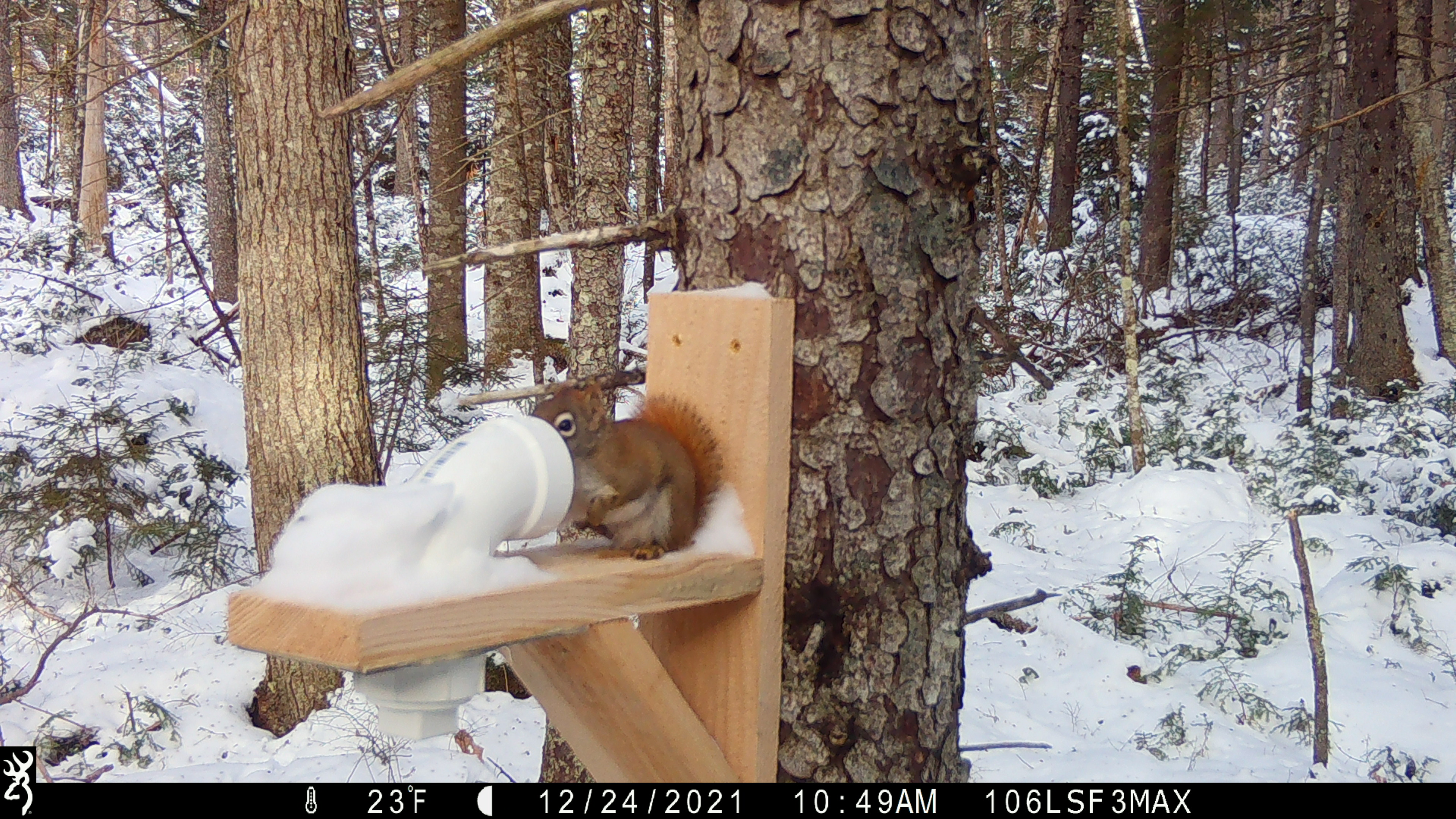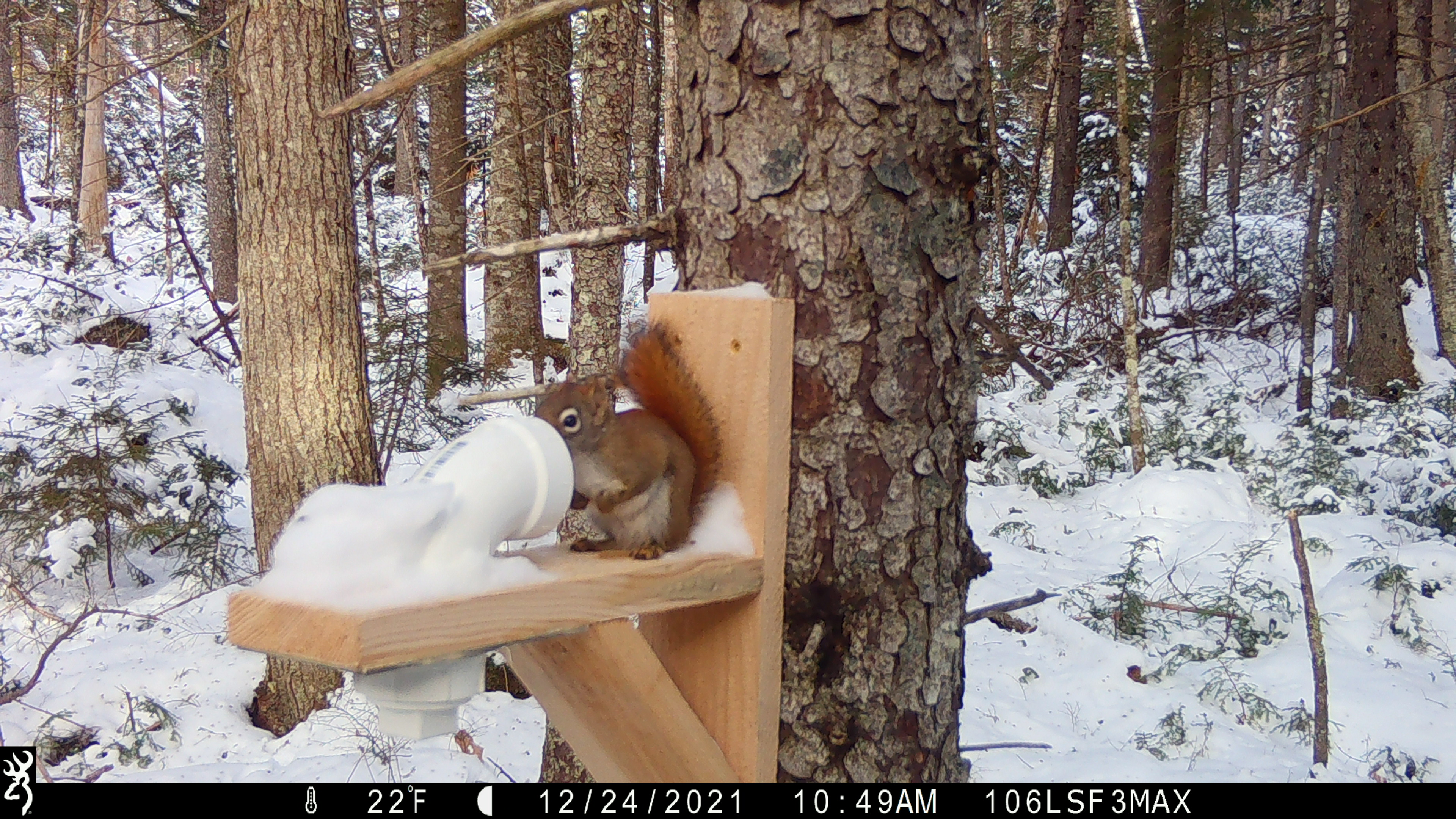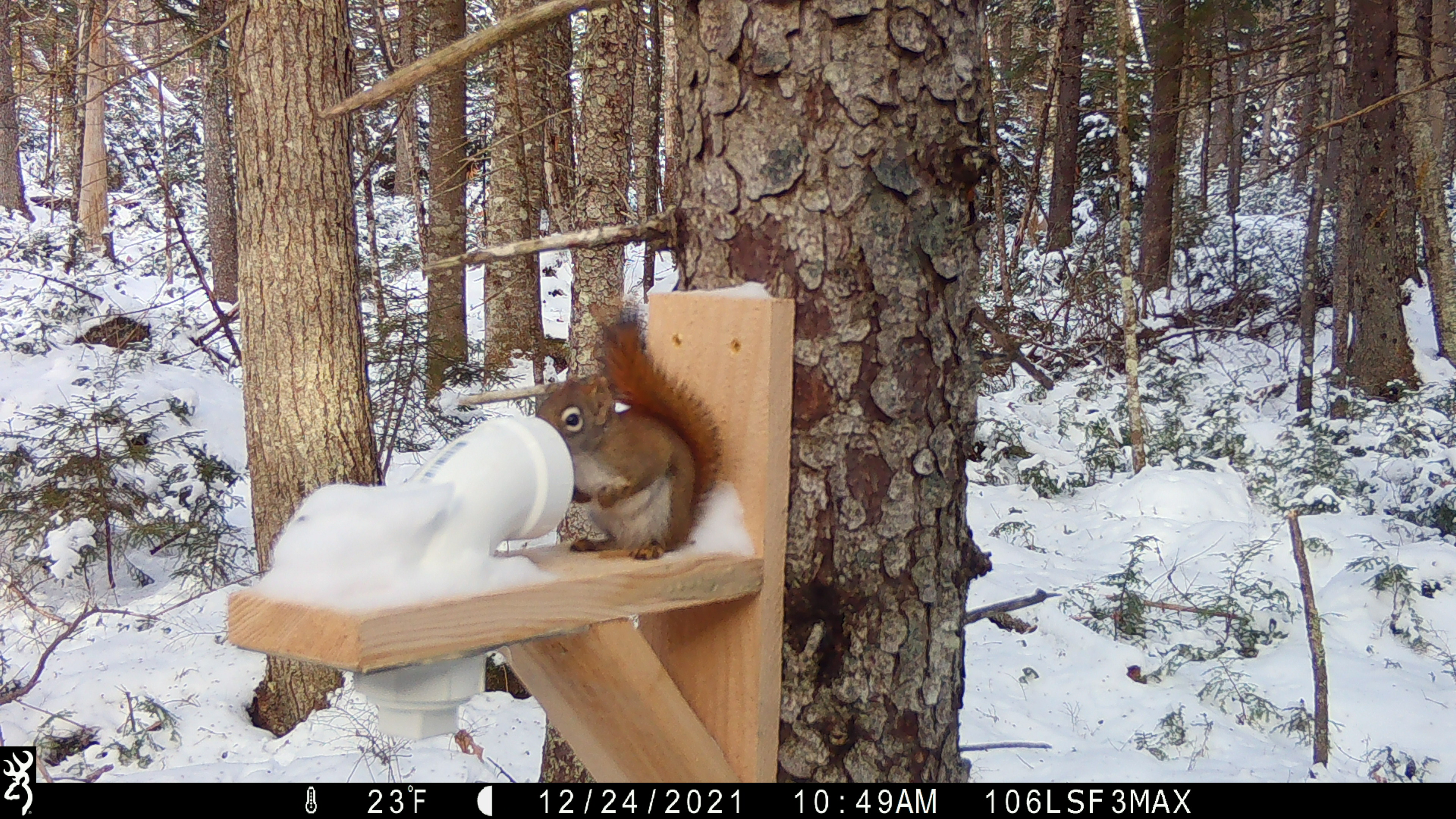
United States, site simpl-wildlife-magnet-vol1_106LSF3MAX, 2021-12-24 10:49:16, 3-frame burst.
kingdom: Animalia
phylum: Chordata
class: Mammalia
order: Rodentia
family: Sciuridae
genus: Tamiasciurus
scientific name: Tamiasciurus hudsonicus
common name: red squirrel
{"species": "red squirrel (Tamiasciurus hudsonicus)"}